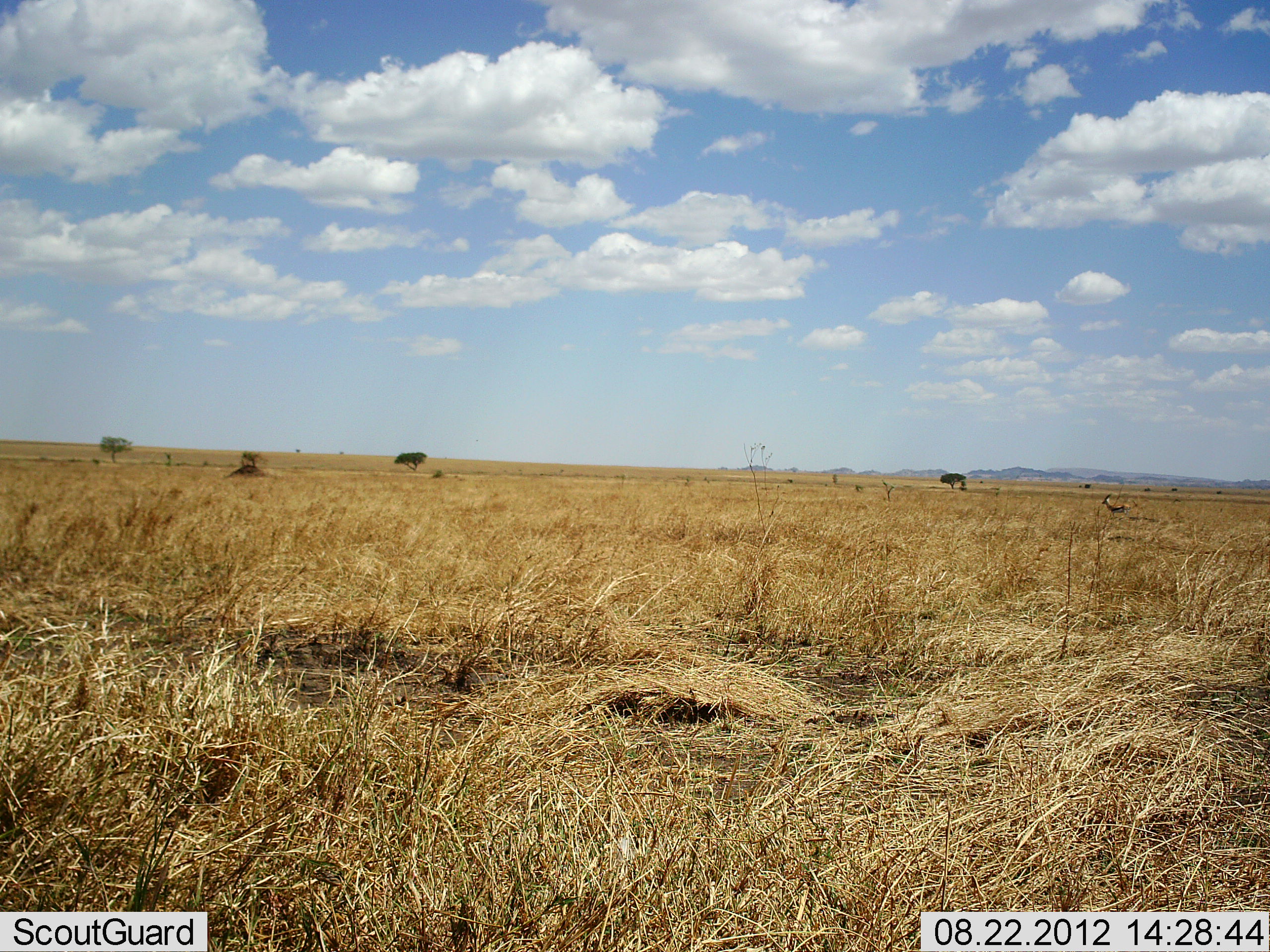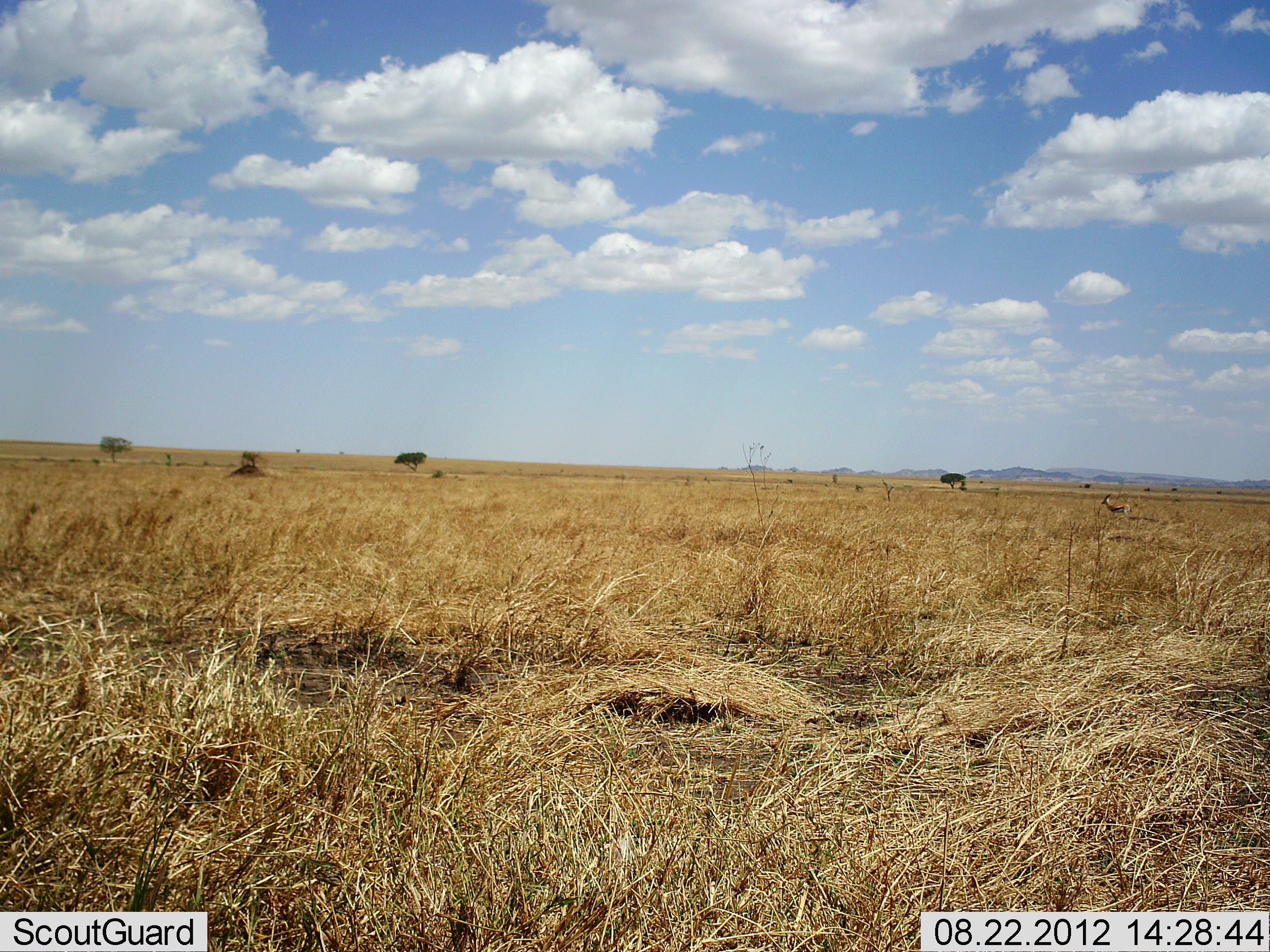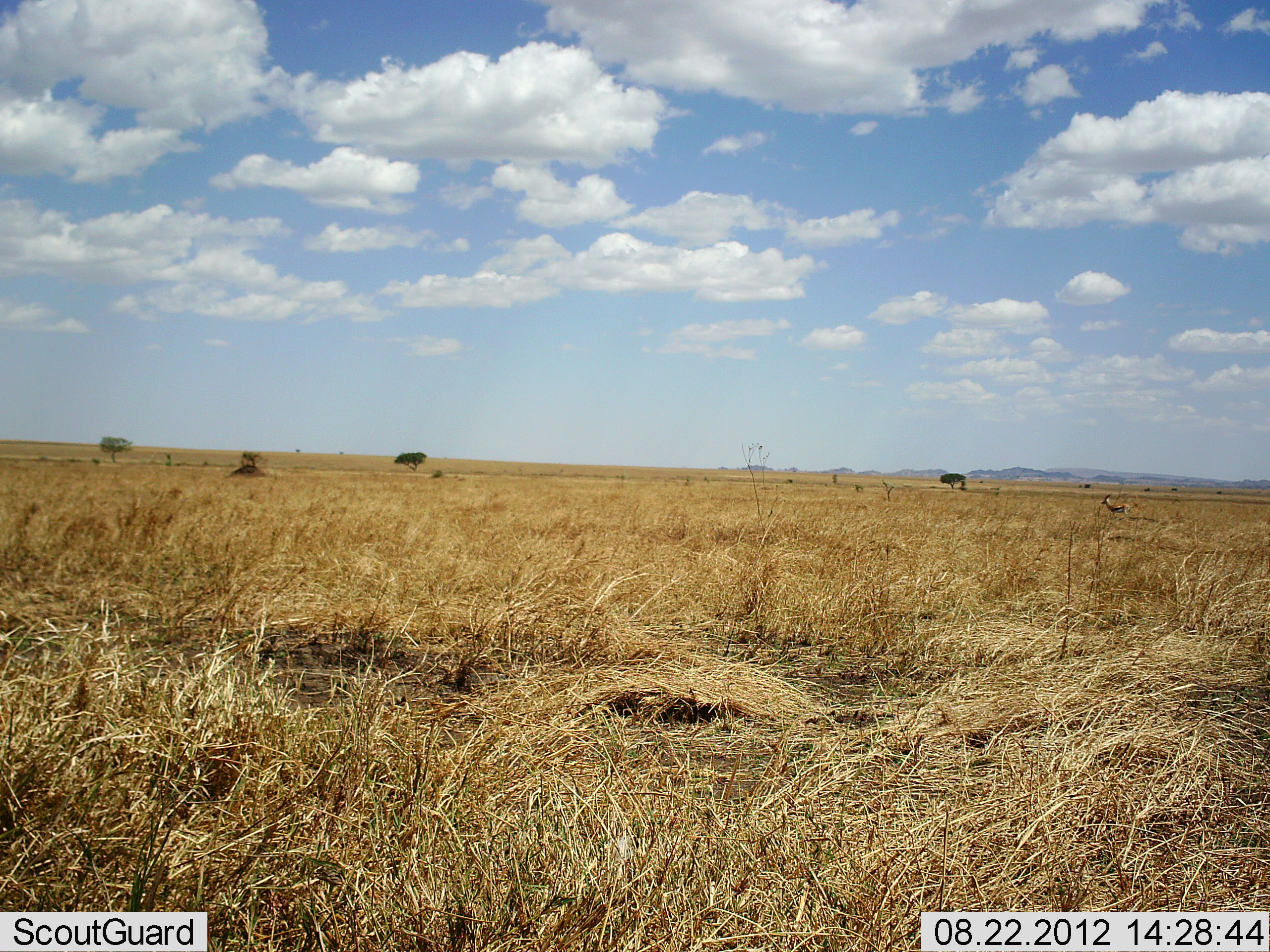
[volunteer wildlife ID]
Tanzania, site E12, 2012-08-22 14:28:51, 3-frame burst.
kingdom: Animalia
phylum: Chordata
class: Mammalia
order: Artiodactyla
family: Bovidae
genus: Eudorcas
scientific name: Eudorcas thomsonii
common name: thomson's gazelle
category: gazellethomsons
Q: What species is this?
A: Gazellethomsons (thomson's gazelle) (Eudorcas thomsonii).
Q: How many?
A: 1.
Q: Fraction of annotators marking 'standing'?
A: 100%.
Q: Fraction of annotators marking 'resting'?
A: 0%.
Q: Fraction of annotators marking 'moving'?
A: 0%.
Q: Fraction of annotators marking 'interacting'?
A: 0%.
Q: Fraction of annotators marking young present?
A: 0%.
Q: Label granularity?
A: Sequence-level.